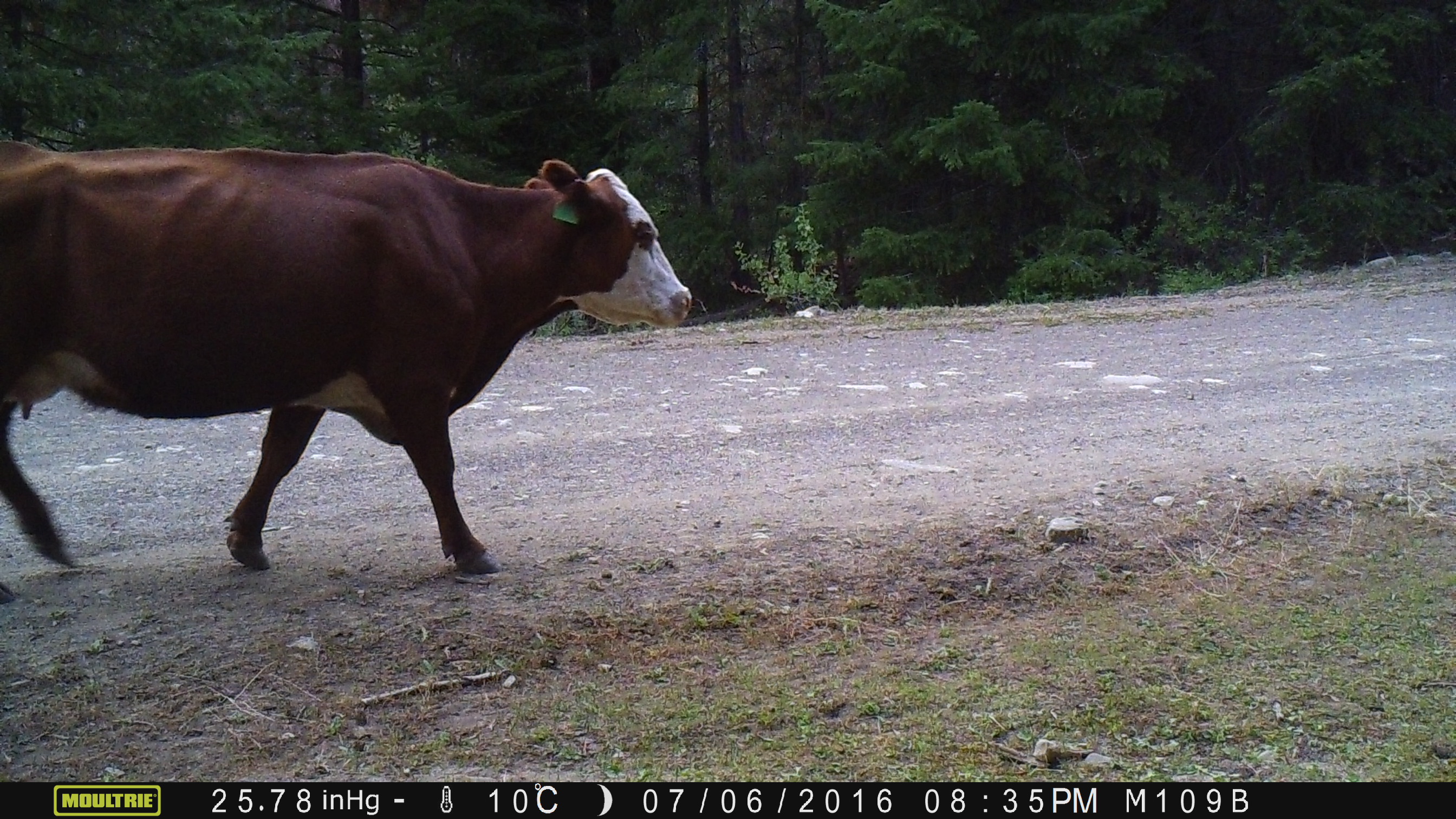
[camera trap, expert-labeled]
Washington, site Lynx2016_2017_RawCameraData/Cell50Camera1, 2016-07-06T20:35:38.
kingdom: Animalia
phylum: Chordata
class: Mammalia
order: Artiodactyla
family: Bovidae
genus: Bos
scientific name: Bos taurus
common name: domestic cattle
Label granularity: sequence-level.